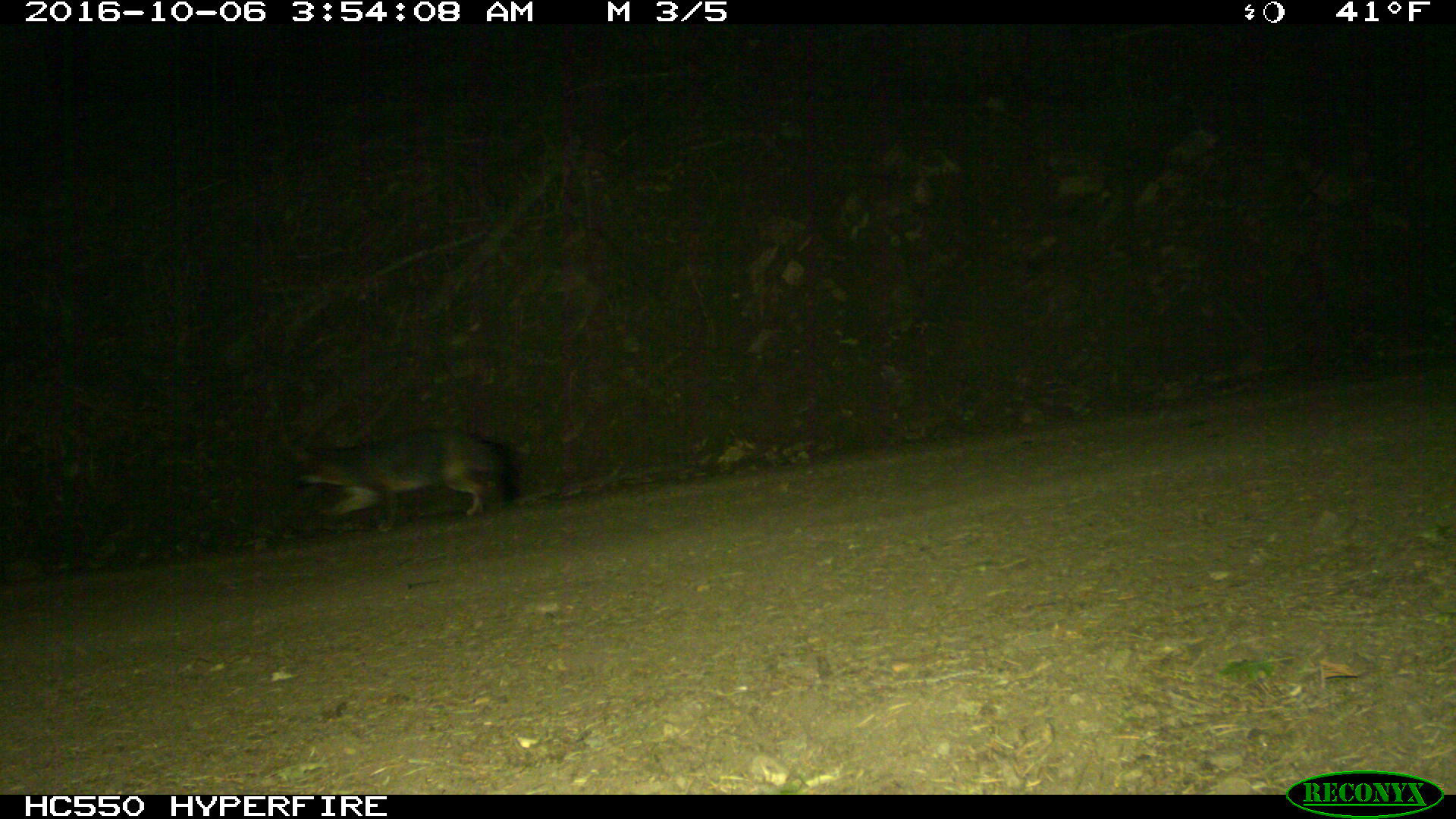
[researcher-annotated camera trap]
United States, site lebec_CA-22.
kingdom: Animalia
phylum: Chordata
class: Mammalia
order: Carnivora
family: Canidae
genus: Urocyon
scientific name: Urocyon cinereoargenteus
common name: gray fox